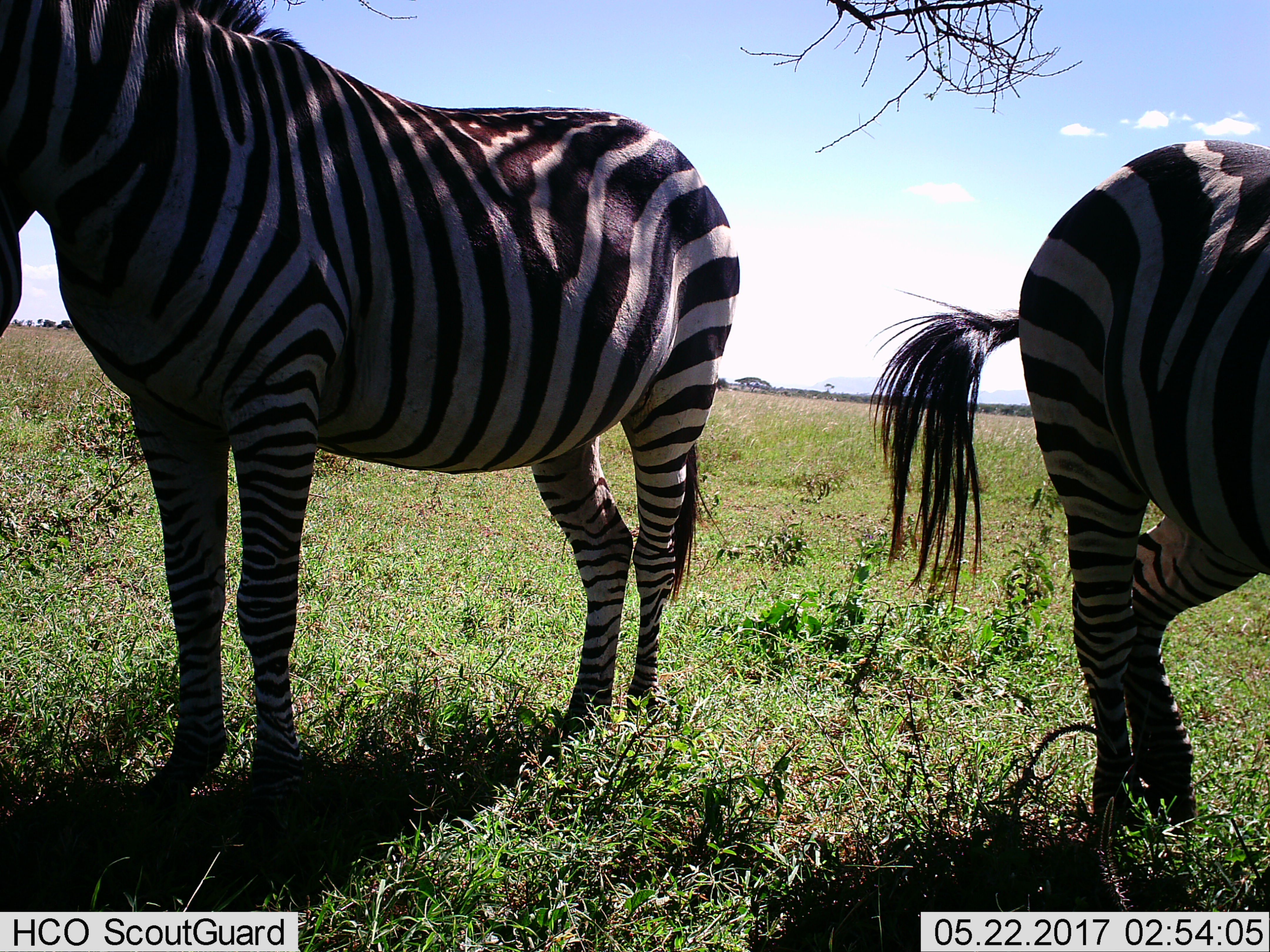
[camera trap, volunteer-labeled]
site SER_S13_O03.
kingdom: Animalia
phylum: Chordata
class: Mammalia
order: Perissodactyla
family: Equidae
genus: Equus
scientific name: Equus quagga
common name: plains zebra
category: zebraplains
Zebraplains (plains zebra) (Equus quagga), count 2. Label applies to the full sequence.